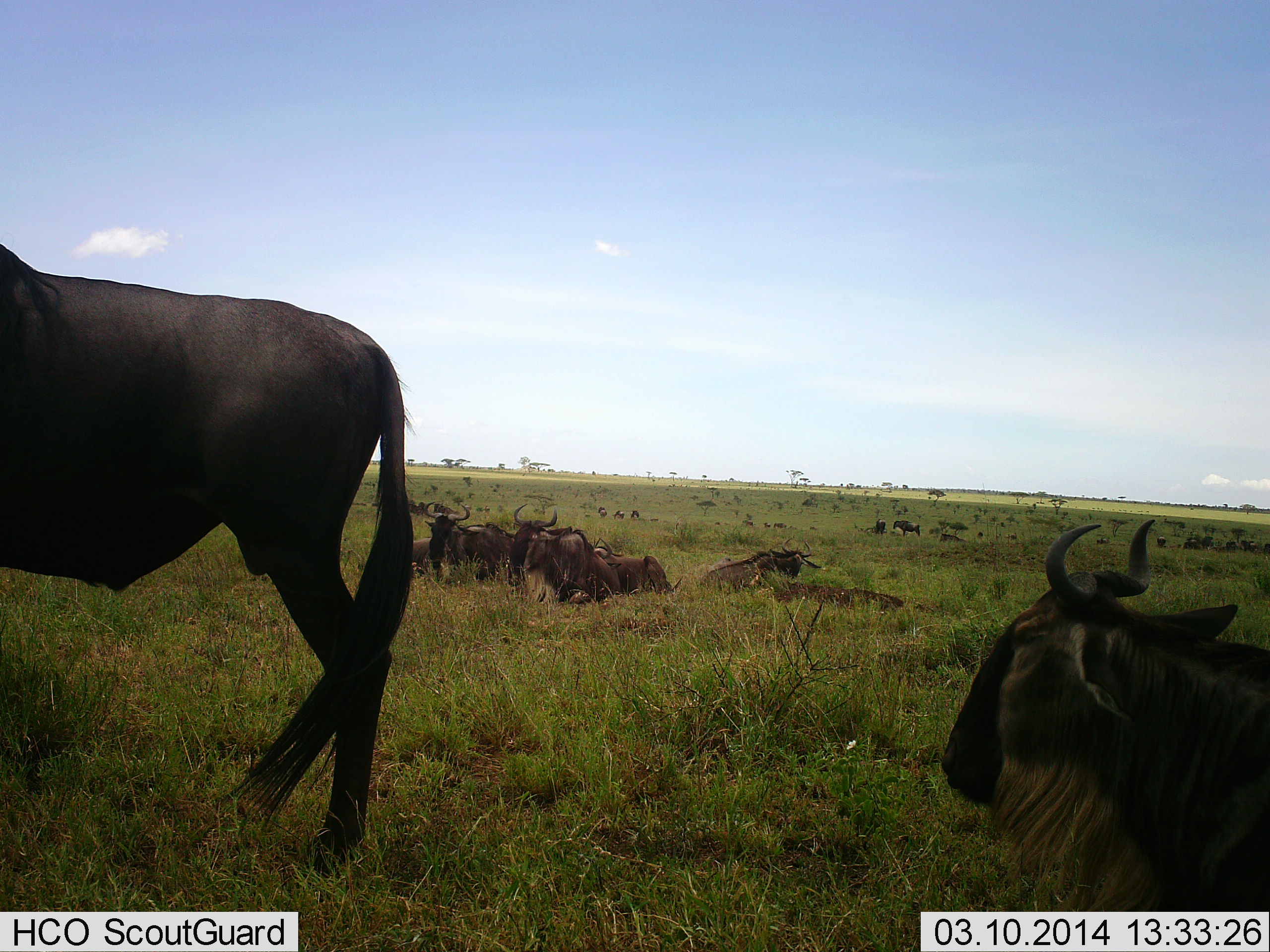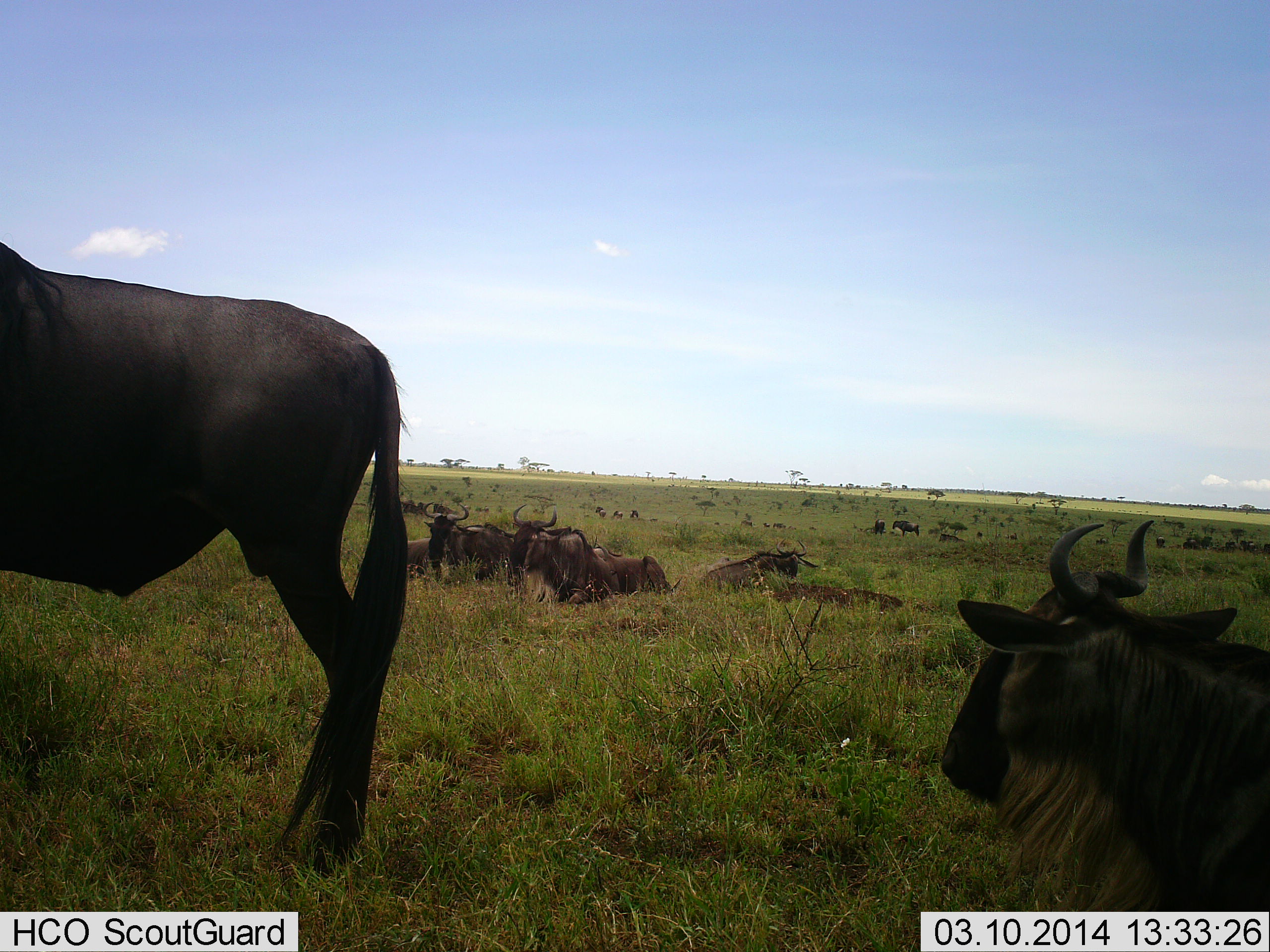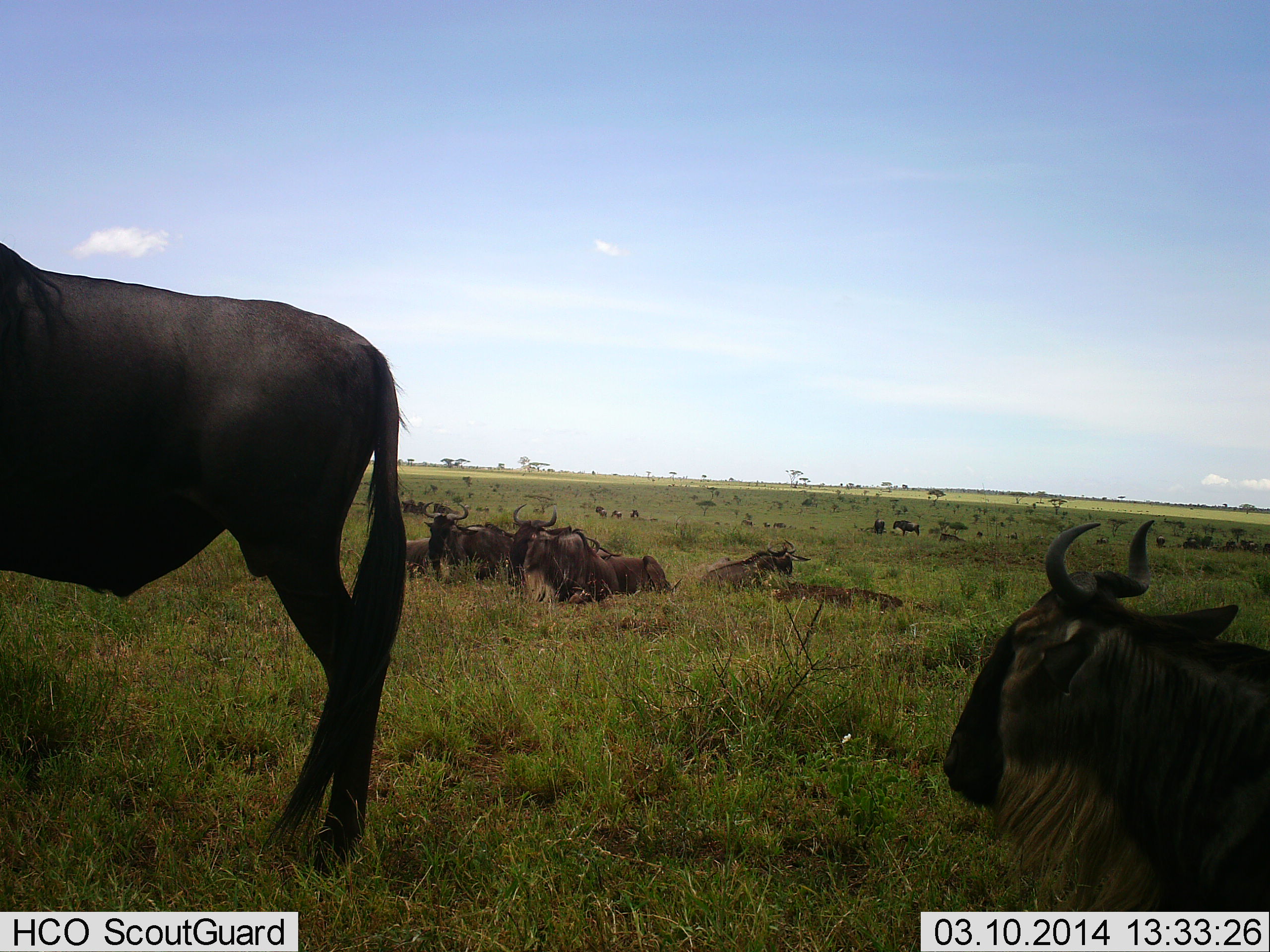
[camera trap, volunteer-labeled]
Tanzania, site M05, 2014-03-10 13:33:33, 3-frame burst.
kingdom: Animalia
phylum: Chordata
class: Mammalia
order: Artiodactyla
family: Bovidae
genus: Connochaetes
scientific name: Connochaetes taurinus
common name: blue wildebeest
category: wildebeest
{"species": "wildebeest (blue wildebeest) (Connochaetes taurinus)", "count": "11-50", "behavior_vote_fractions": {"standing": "80%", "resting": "100%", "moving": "0%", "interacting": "0%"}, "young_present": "0%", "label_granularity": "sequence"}